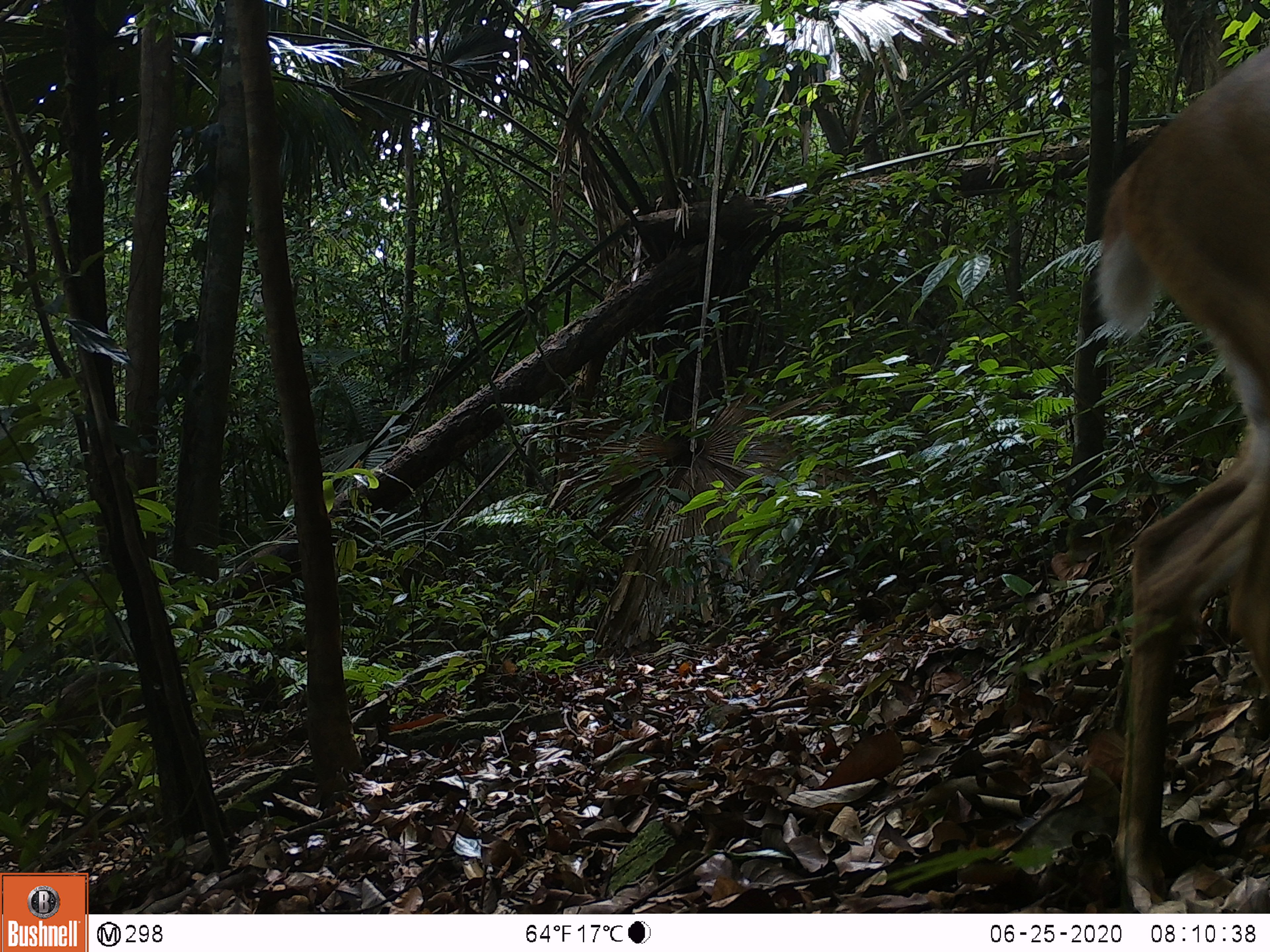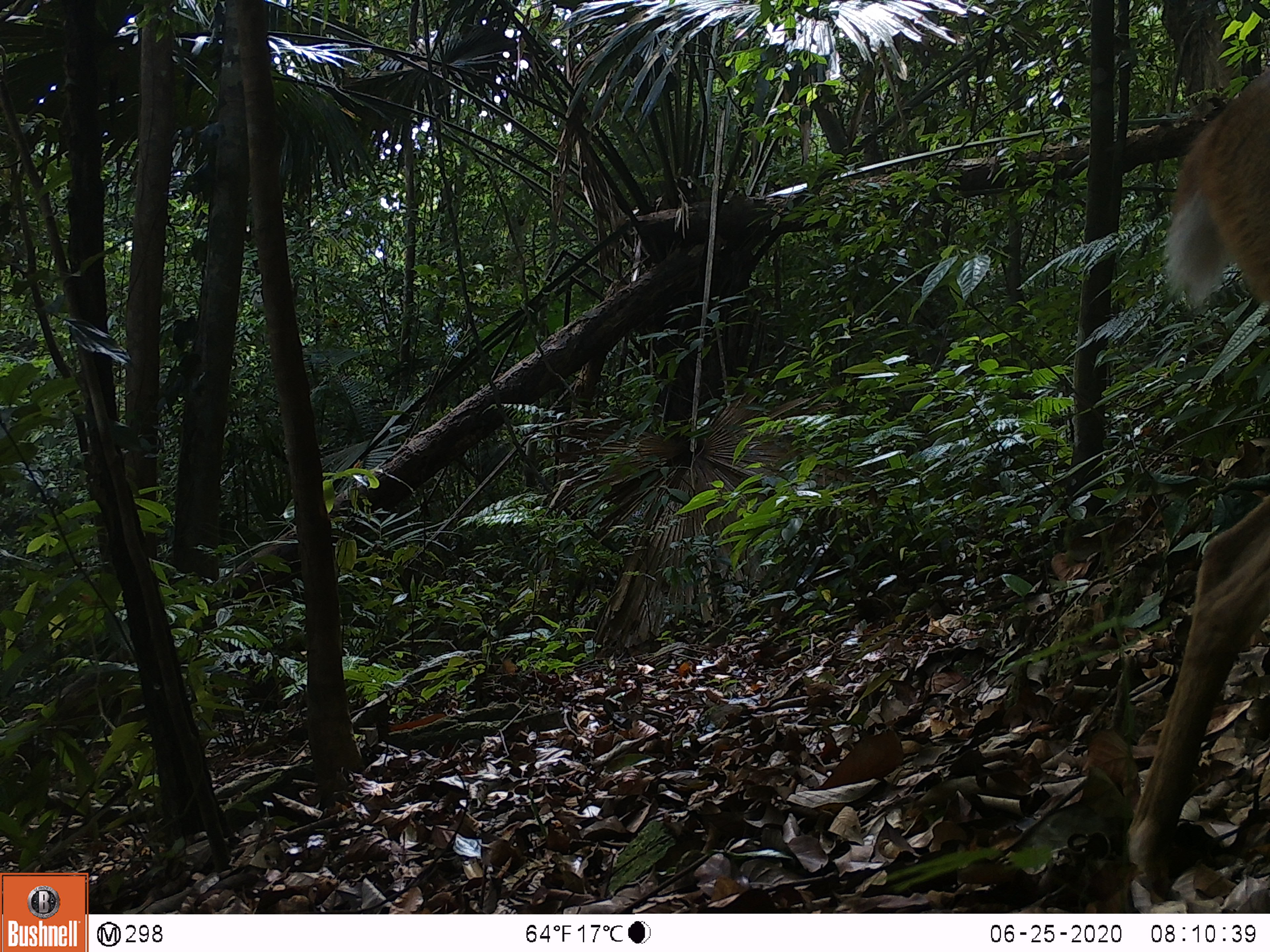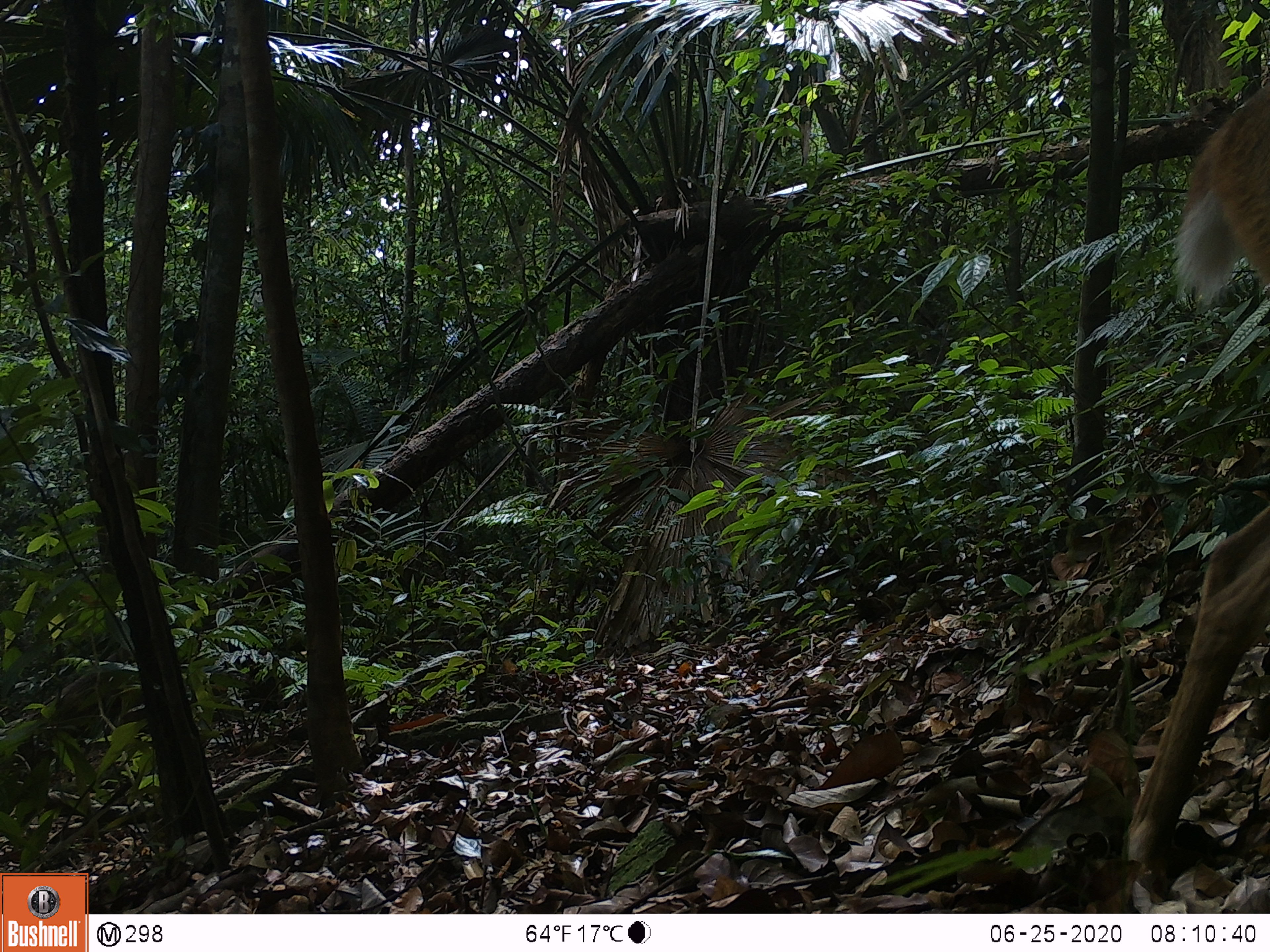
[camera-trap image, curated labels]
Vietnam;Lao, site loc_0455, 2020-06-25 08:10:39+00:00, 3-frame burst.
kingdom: Animalia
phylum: Chordata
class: Mammalia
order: Artiodactyla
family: Cervidae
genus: Muntiacus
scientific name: Muntiacus vuquangensis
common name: large-antlered muntjac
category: large antlered muntjac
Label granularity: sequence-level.